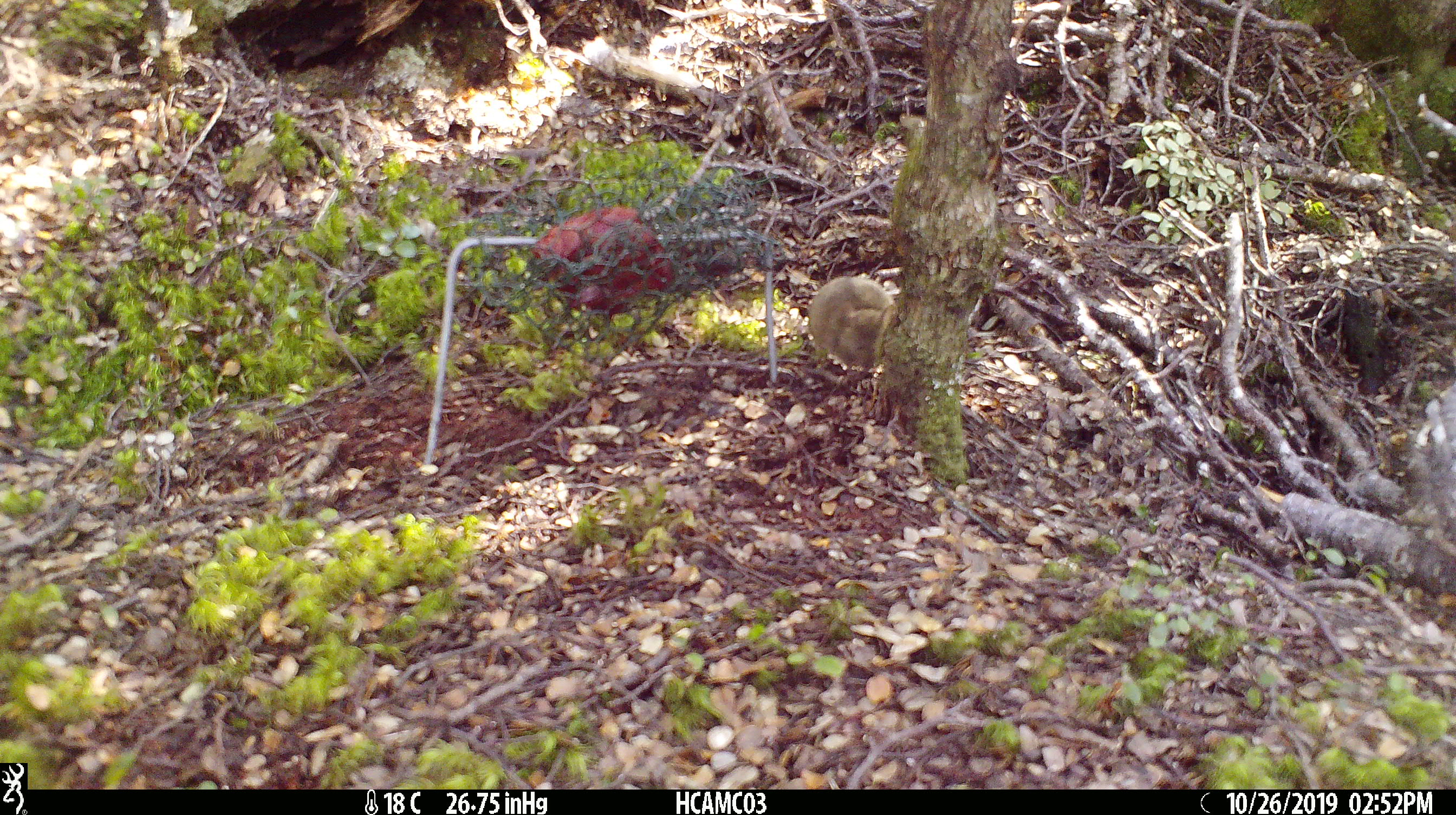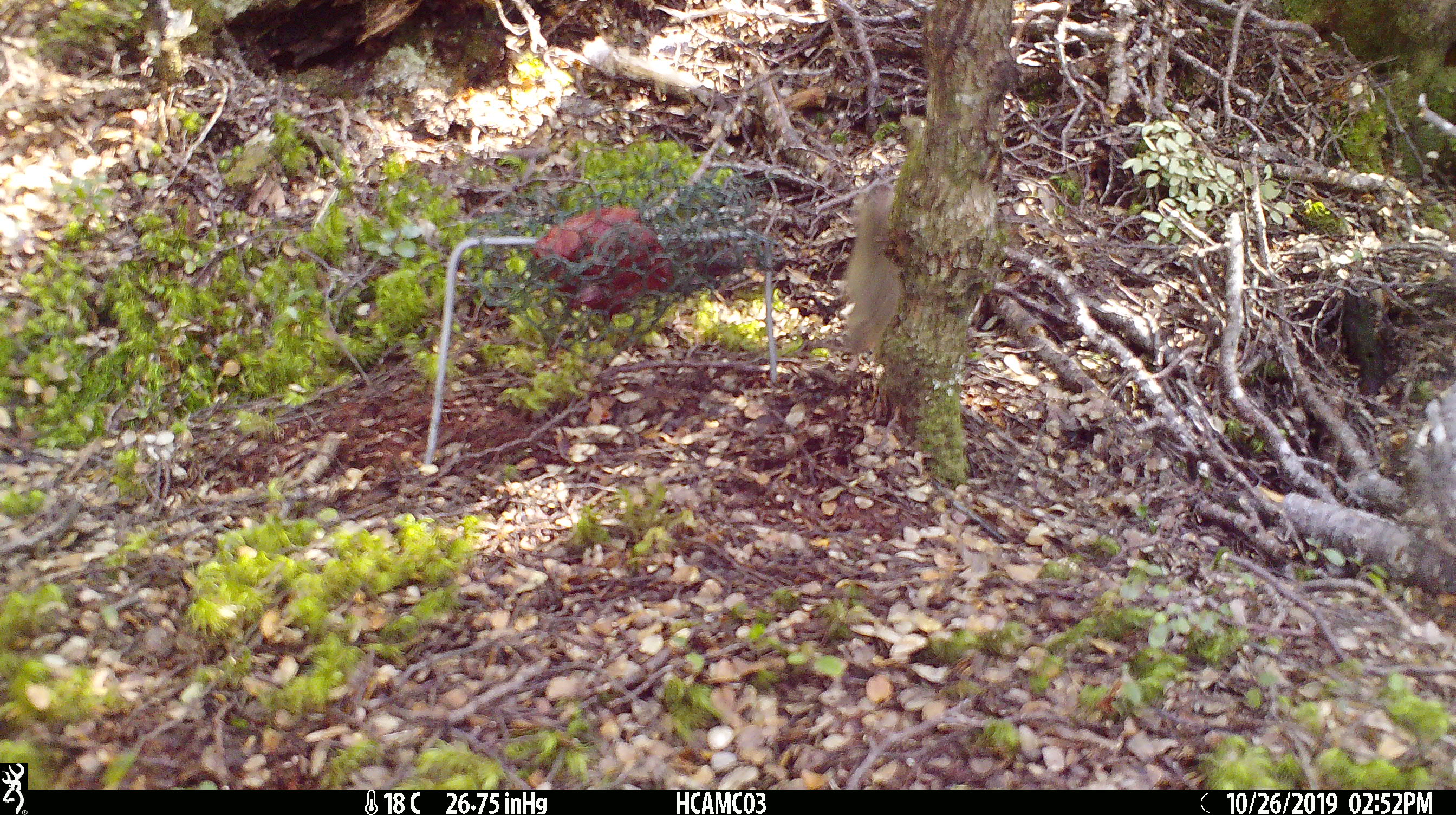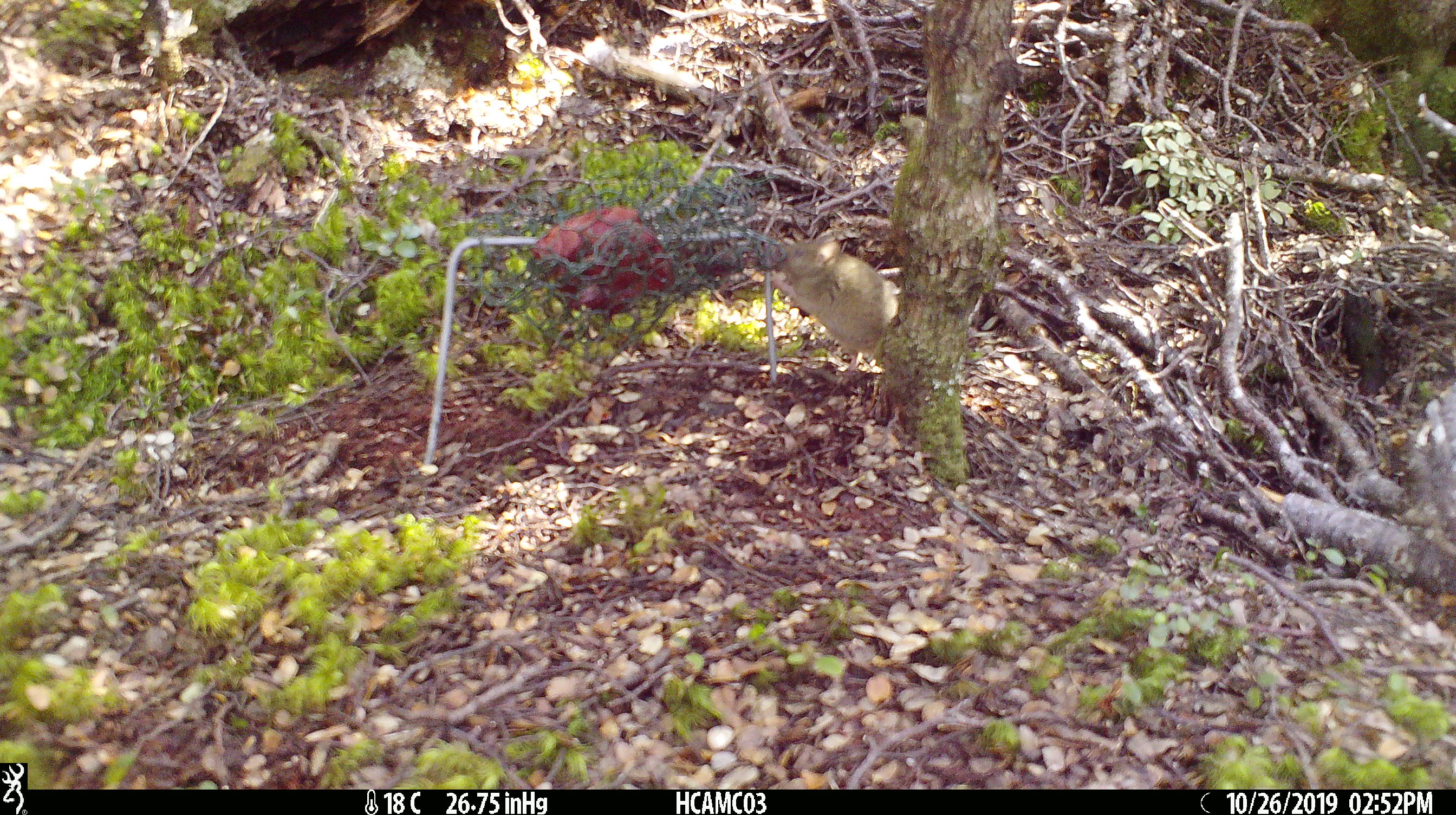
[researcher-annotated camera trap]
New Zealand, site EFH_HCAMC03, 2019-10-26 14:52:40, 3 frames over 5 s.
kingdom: Animalia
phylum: Chordata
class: Mammalia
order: Rodentia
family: Muridae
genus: Mus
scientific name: Mus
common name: mouse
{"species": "mouse (Mus)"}